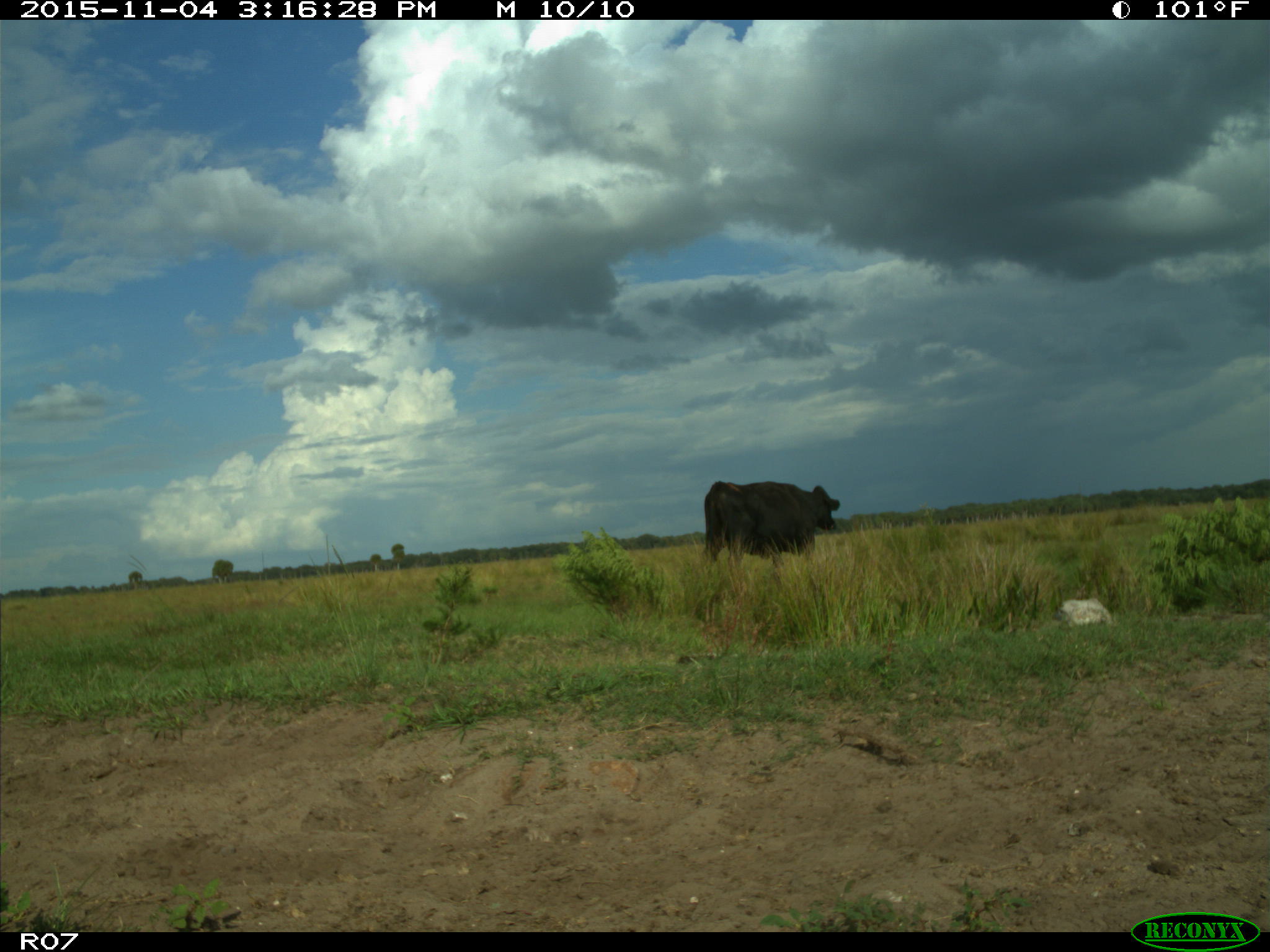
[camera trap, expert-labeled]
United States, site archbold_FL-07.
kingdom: Animalia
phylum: Chordata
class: Mammalia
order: Artiodactyla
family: Bovidae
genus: Bos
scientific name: Bos taurus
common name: domestic cow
Bos taurus (domestic cow).